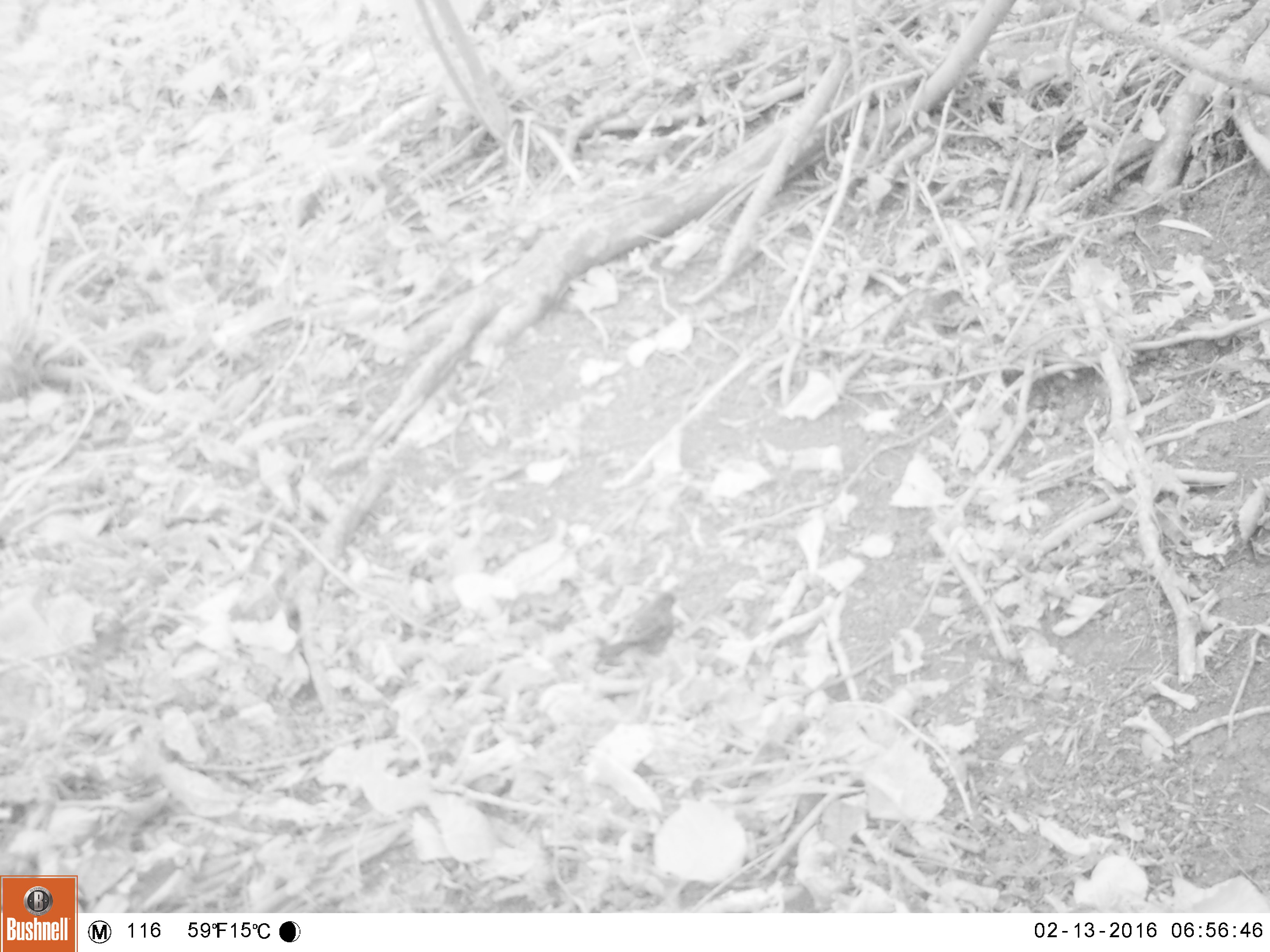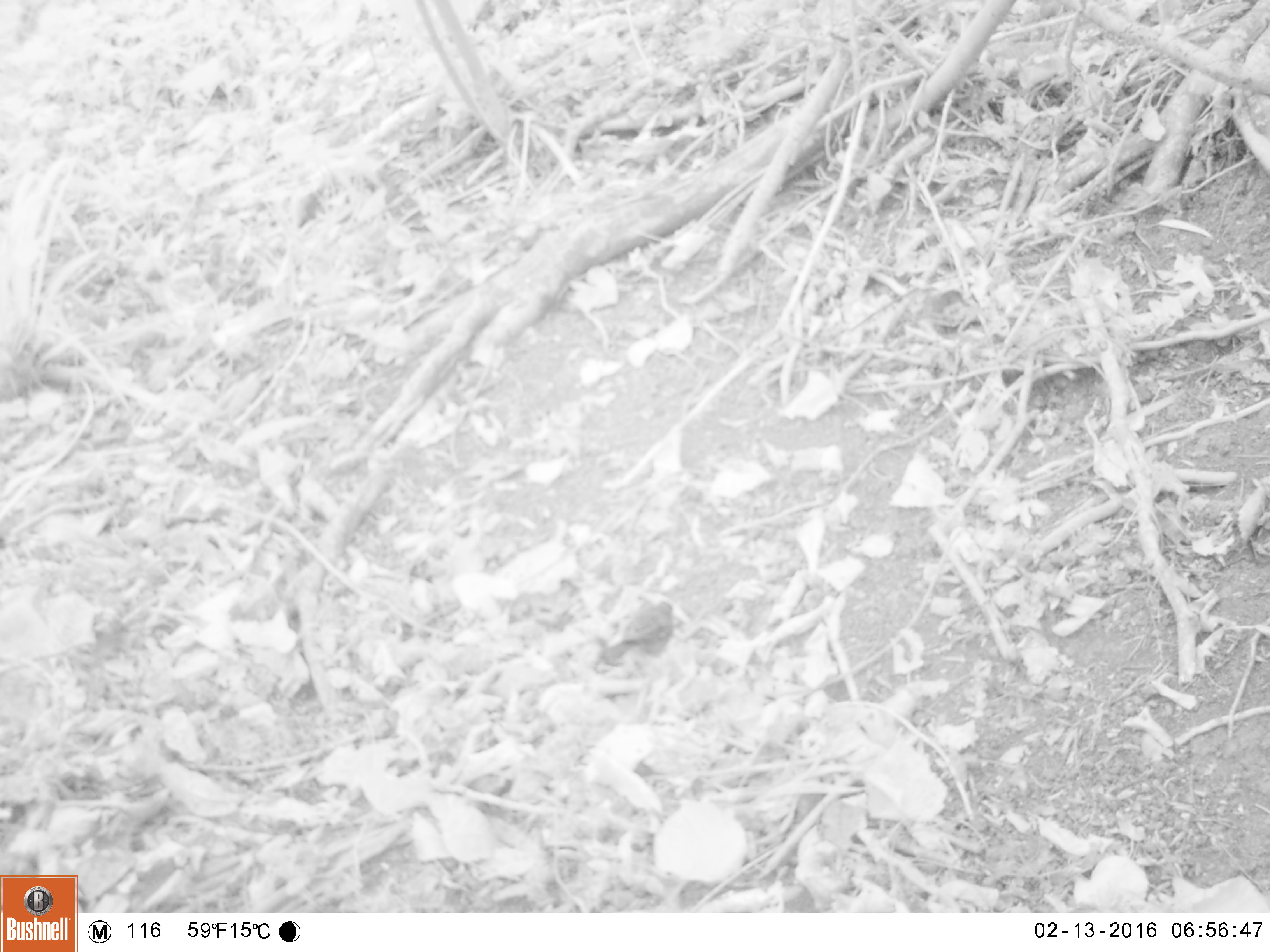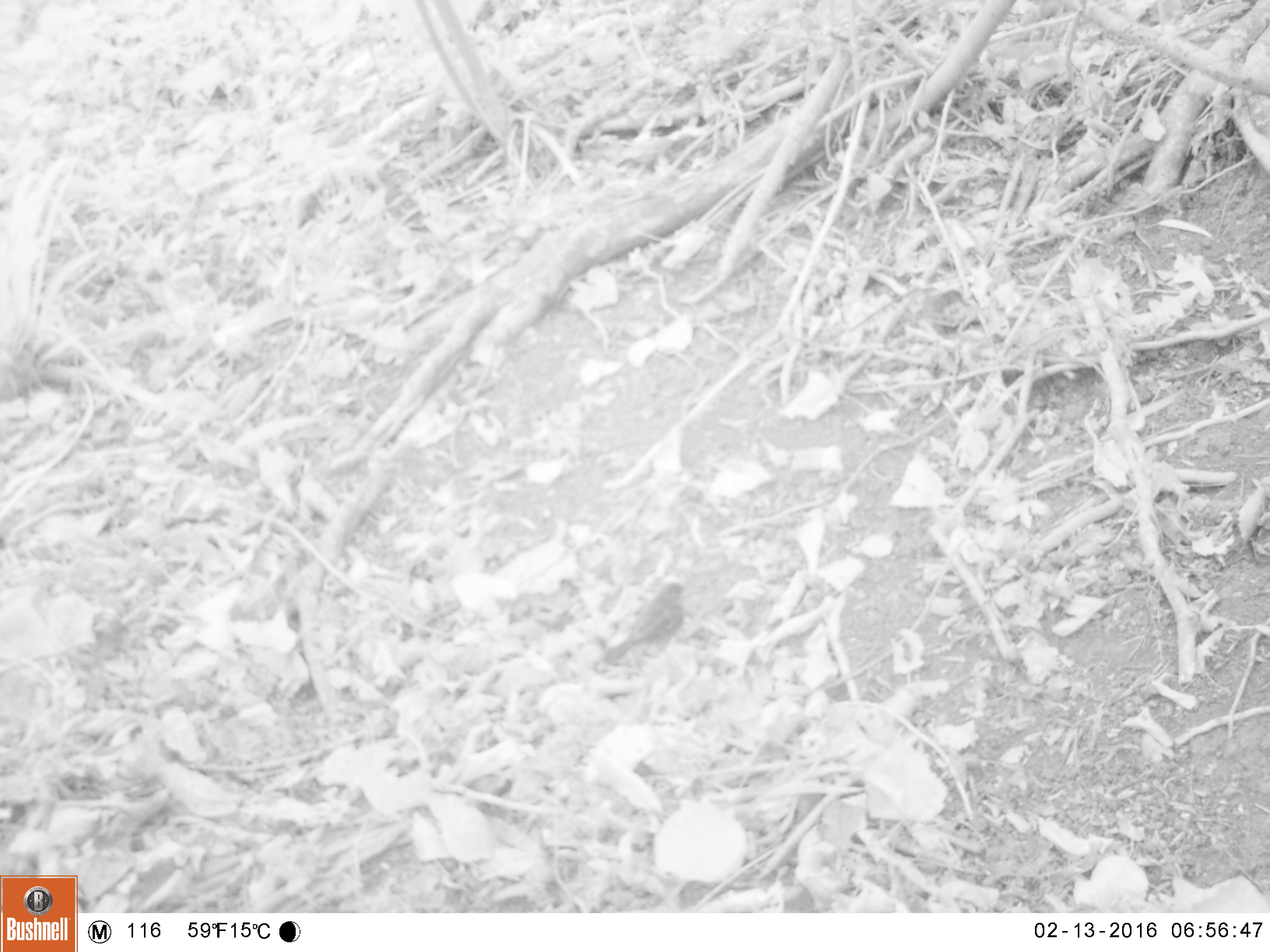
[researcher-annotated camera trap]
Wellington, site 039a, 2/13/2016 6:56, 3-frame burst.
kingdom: Animalia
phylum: Chordata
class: Aves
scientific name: Aves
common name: bird